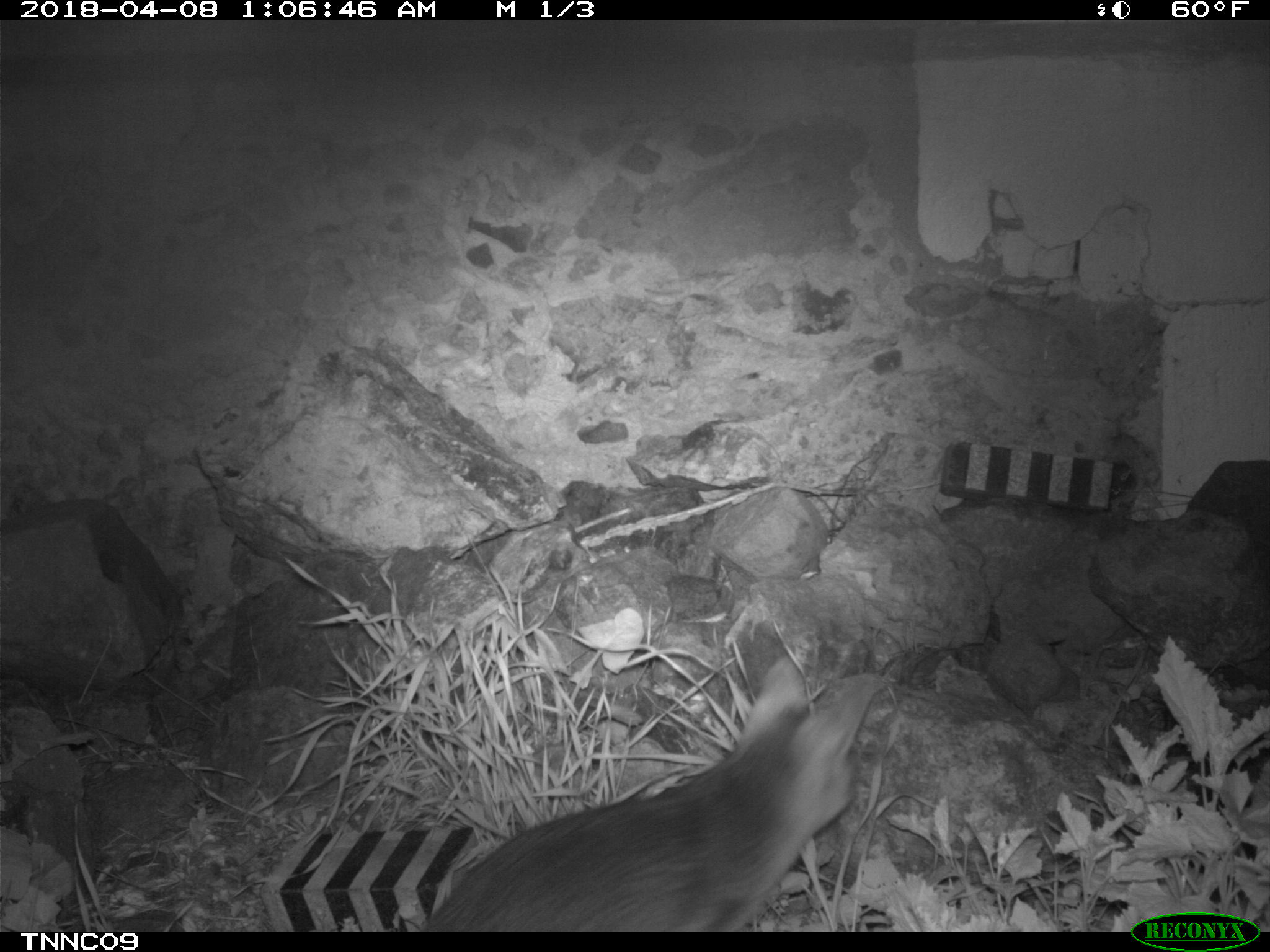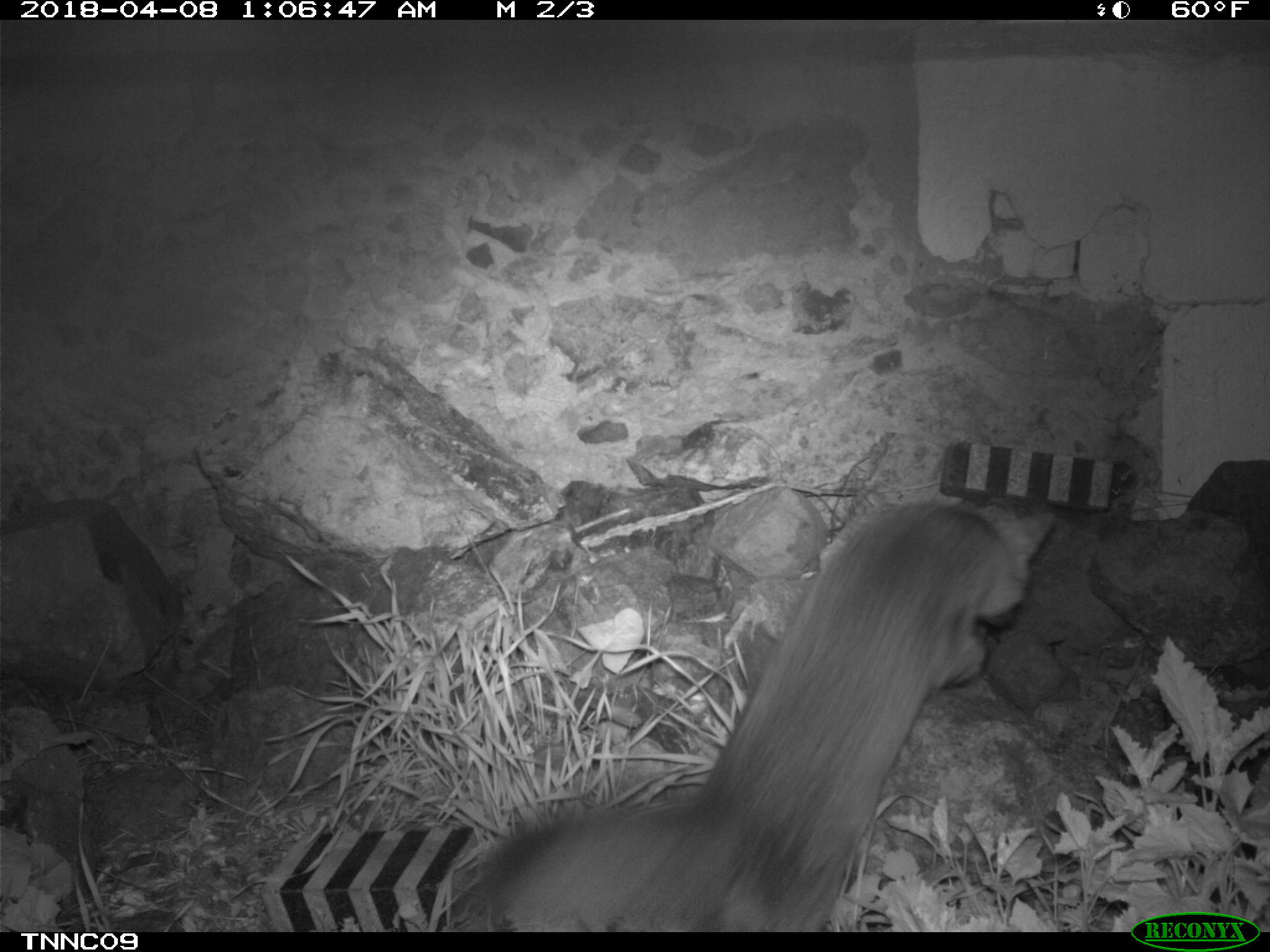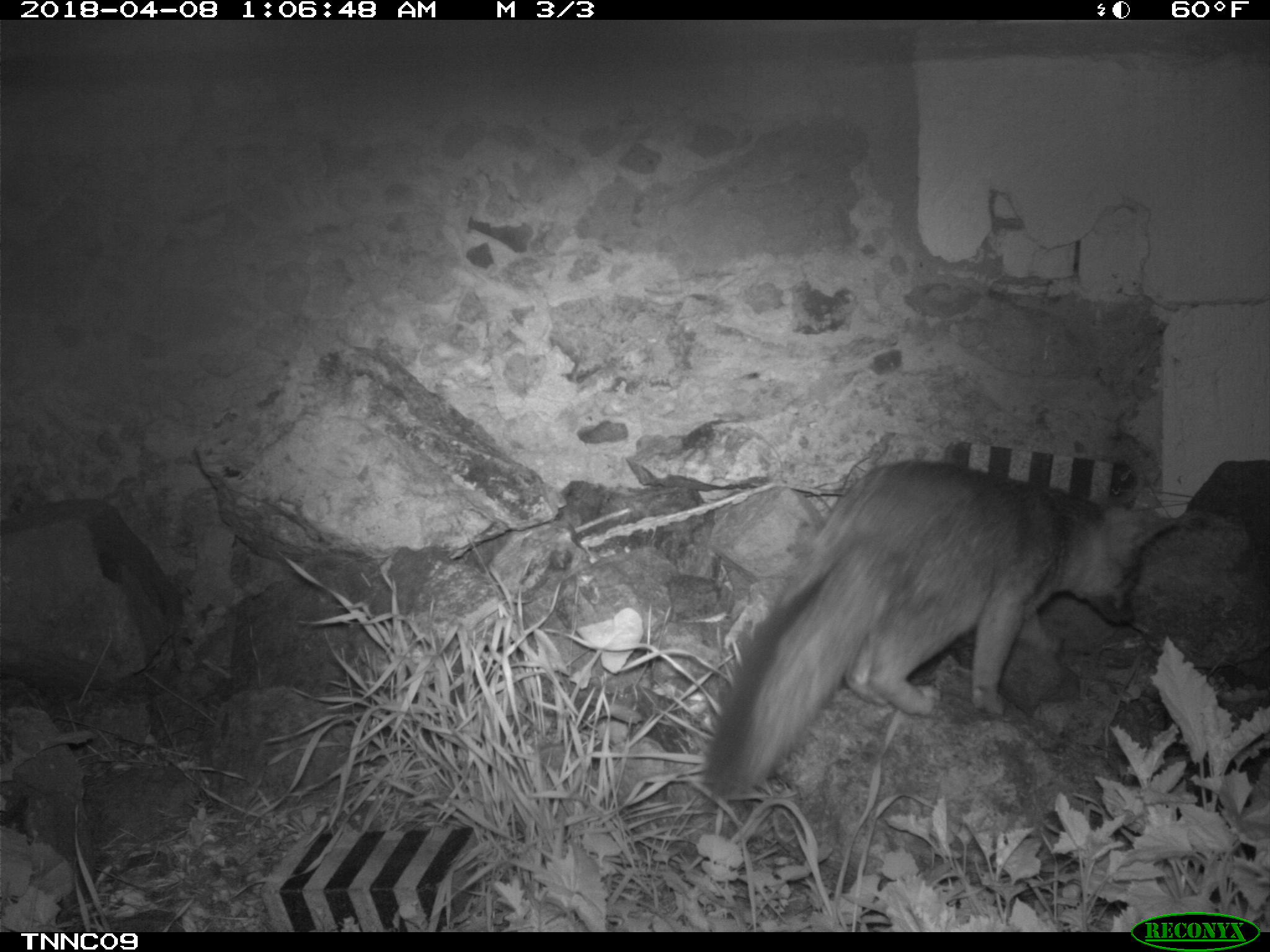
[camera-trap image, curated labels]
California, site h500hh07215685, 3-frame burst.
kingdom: Animalia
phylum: Chordata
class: Mammalia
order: Carnivora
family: Canidae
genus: Urocyon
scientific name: Urocyon littoralis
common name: island fox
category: fox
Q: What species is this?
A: Fox (island fox) (Urocyon littoralis).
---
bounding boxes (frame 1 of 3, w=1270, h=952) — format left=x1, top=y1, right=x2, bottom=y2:
fox: left=420, top=656, right=874, bottom=932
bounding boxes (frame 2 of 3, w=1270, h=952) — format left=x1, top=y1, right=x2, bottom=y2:
fox: left=460, top=500, right=1054, bottom=930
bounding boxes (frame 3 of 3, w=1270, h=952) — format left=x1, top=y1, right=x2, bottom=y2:
fox: left=702, top=459, right=1188, bottom=799